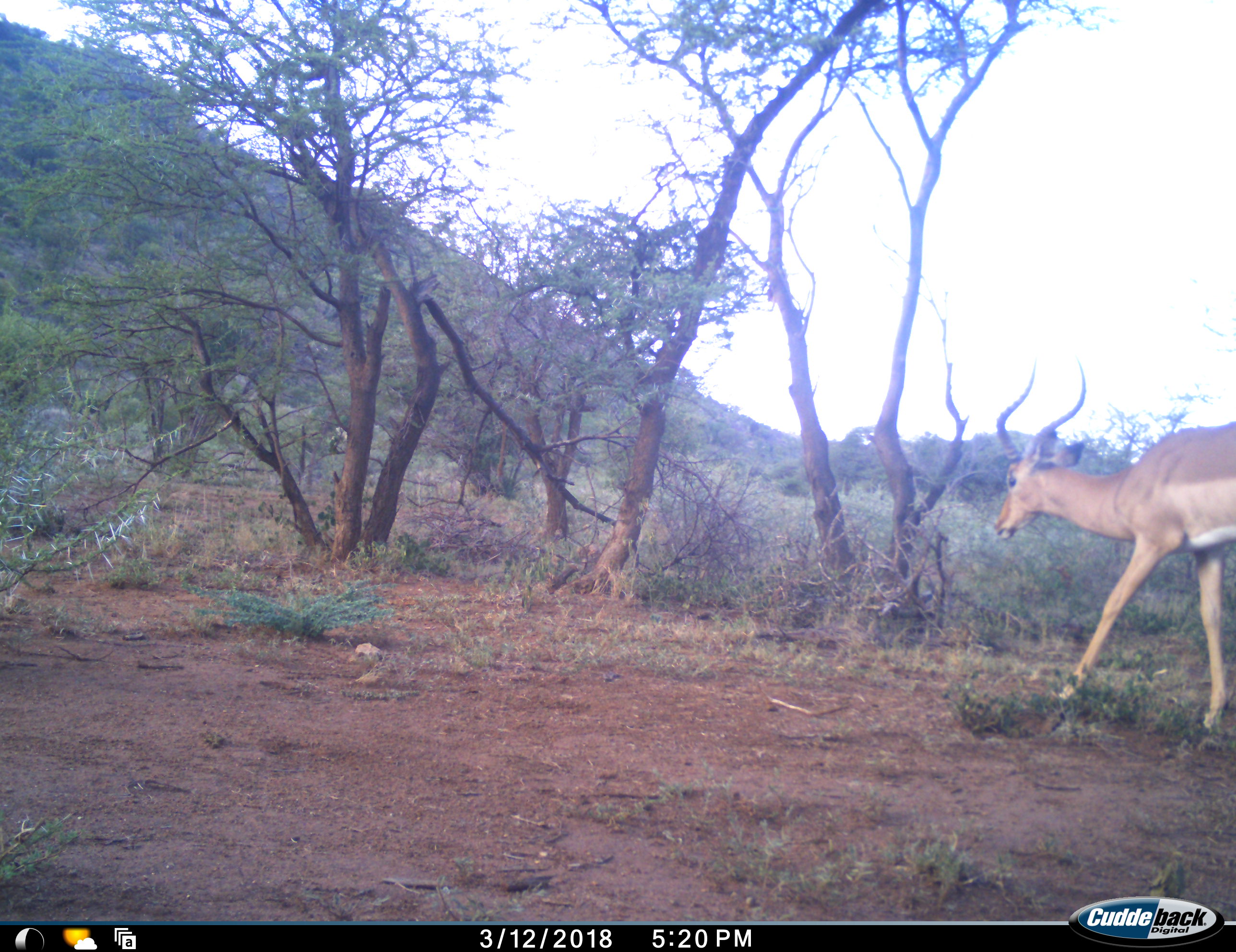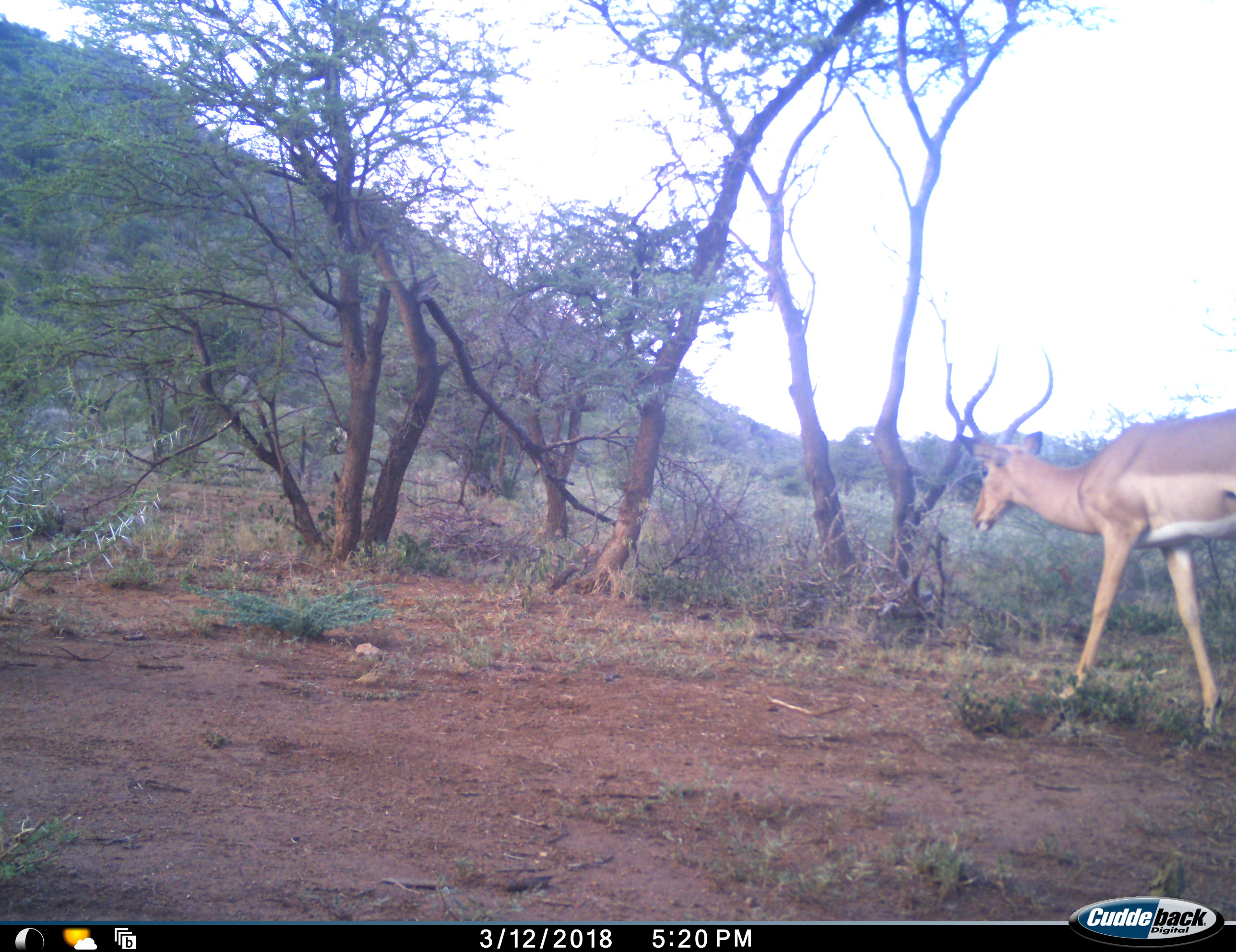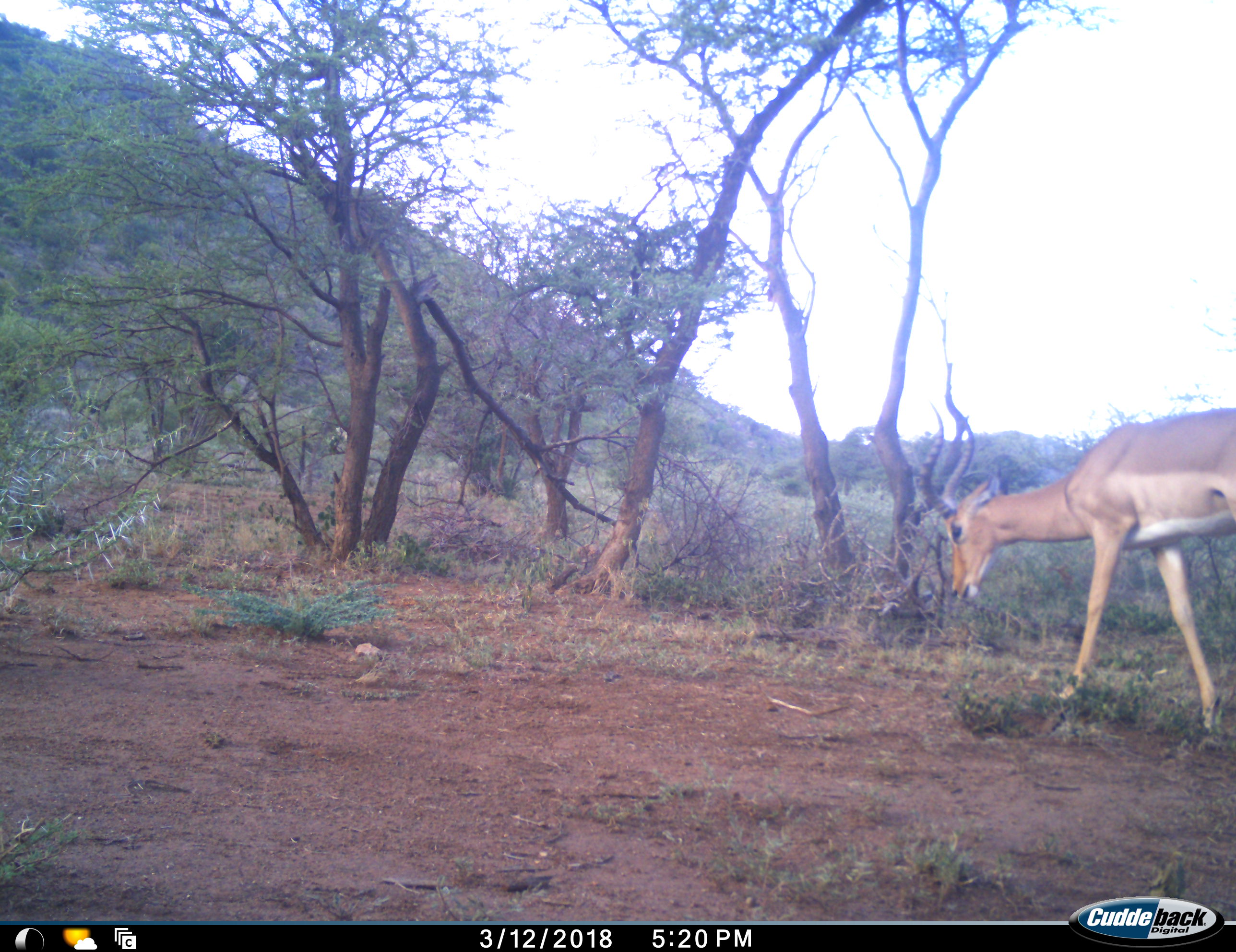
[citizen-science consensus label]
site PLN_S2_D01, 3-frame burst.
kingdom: Animalia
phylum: Chordata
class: Mammalia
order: Artiodactyla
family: Bovidae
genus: Aepyceros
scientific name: Aepyceros melampus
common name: impala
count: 1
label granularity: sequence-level